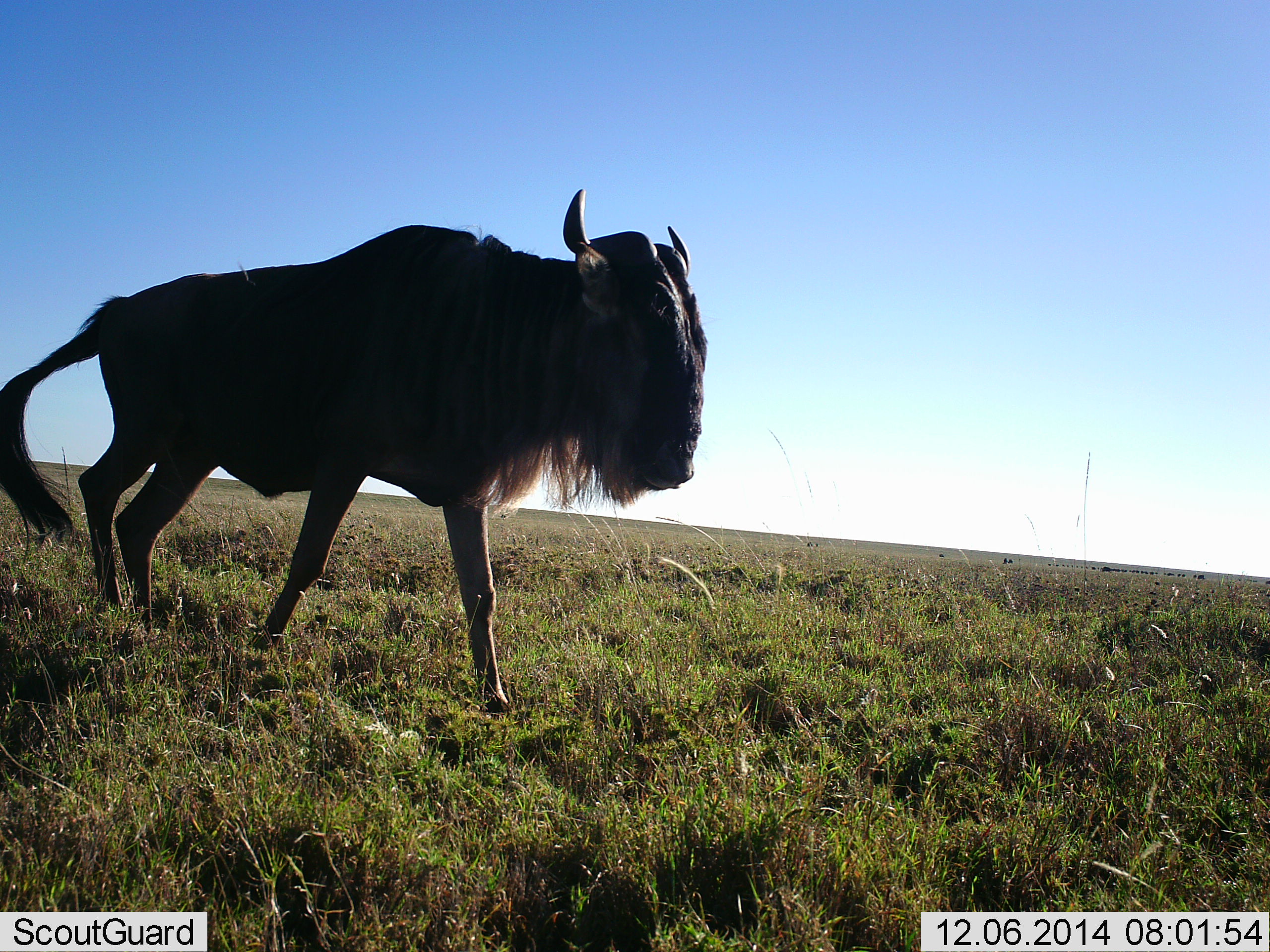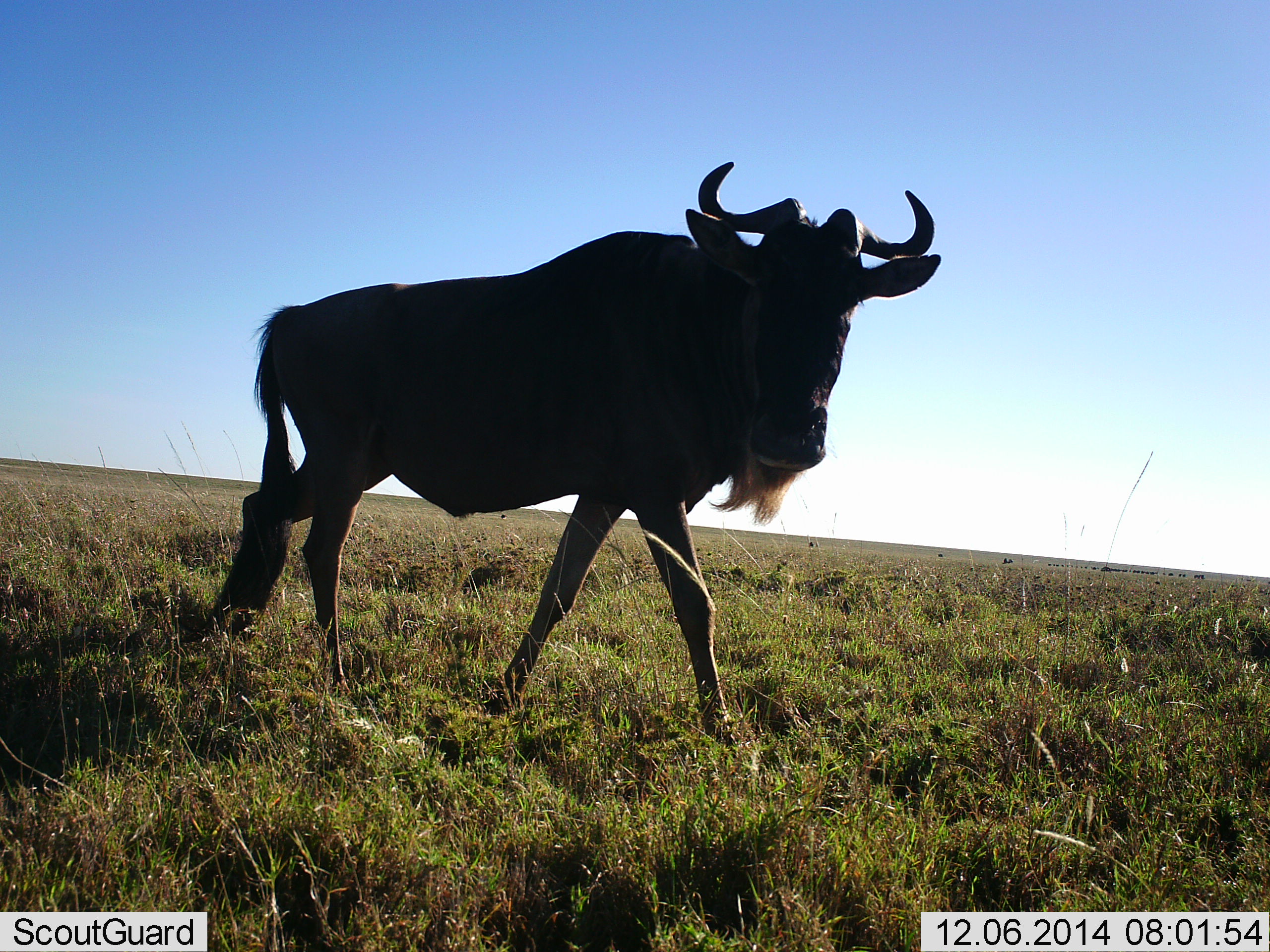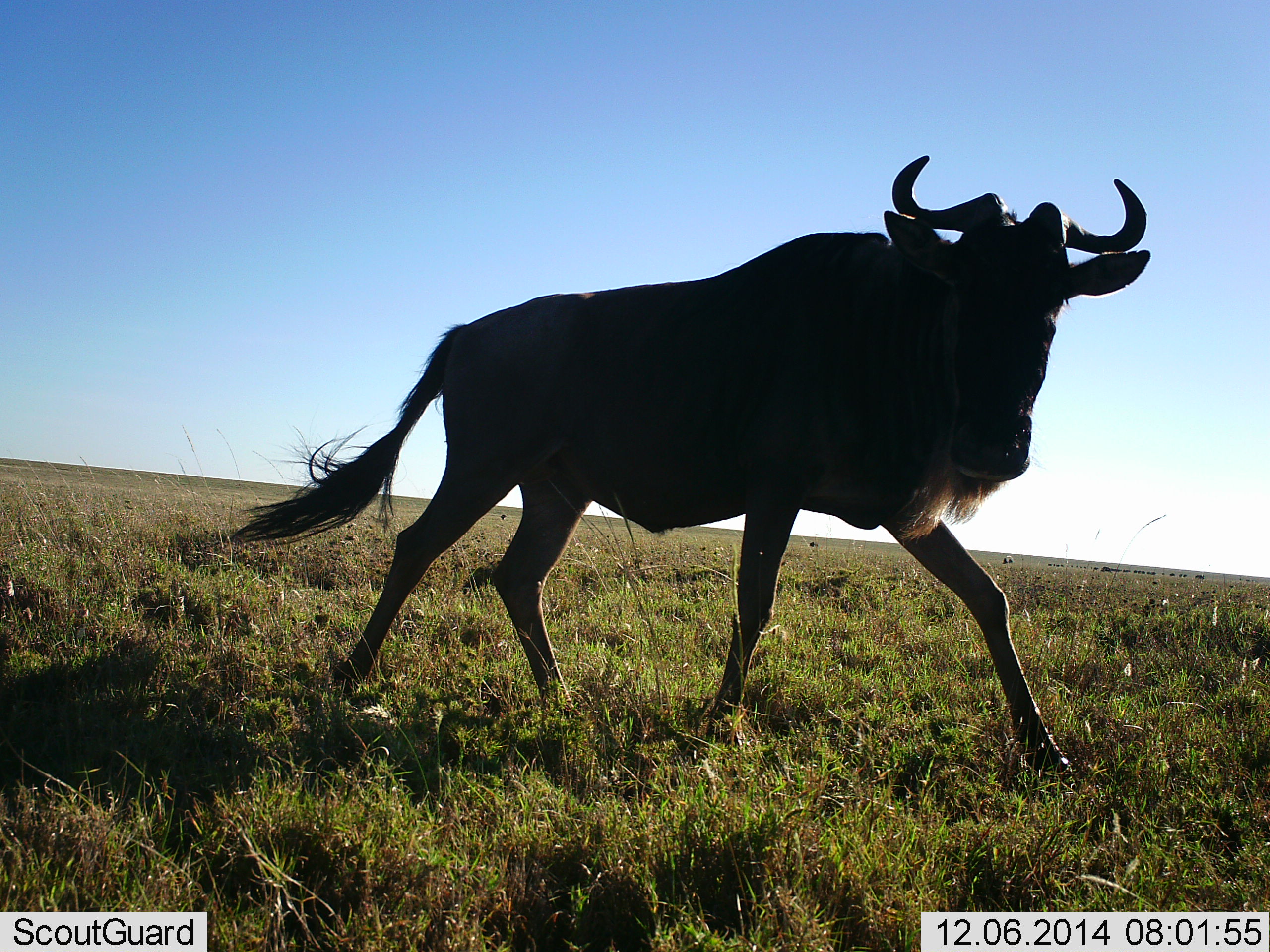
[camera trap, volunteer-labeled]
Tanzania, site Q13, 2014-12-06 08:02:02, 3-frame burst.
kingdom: Animalia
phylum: Chordata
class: Mammalia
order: Artiodactyla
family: Bovidae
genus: Connochaetes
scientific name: Connochaetes taurinus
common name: blue wildebeest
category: wildebeest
Wildebeest (blue wildebeest) (Connochaetes taurinus), count 1. Behavior (volunteer vote fractions): standing 0%, resting 0%, moving 100%, interacting 0%. Young present (vote fraction): 0%. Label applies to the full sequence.